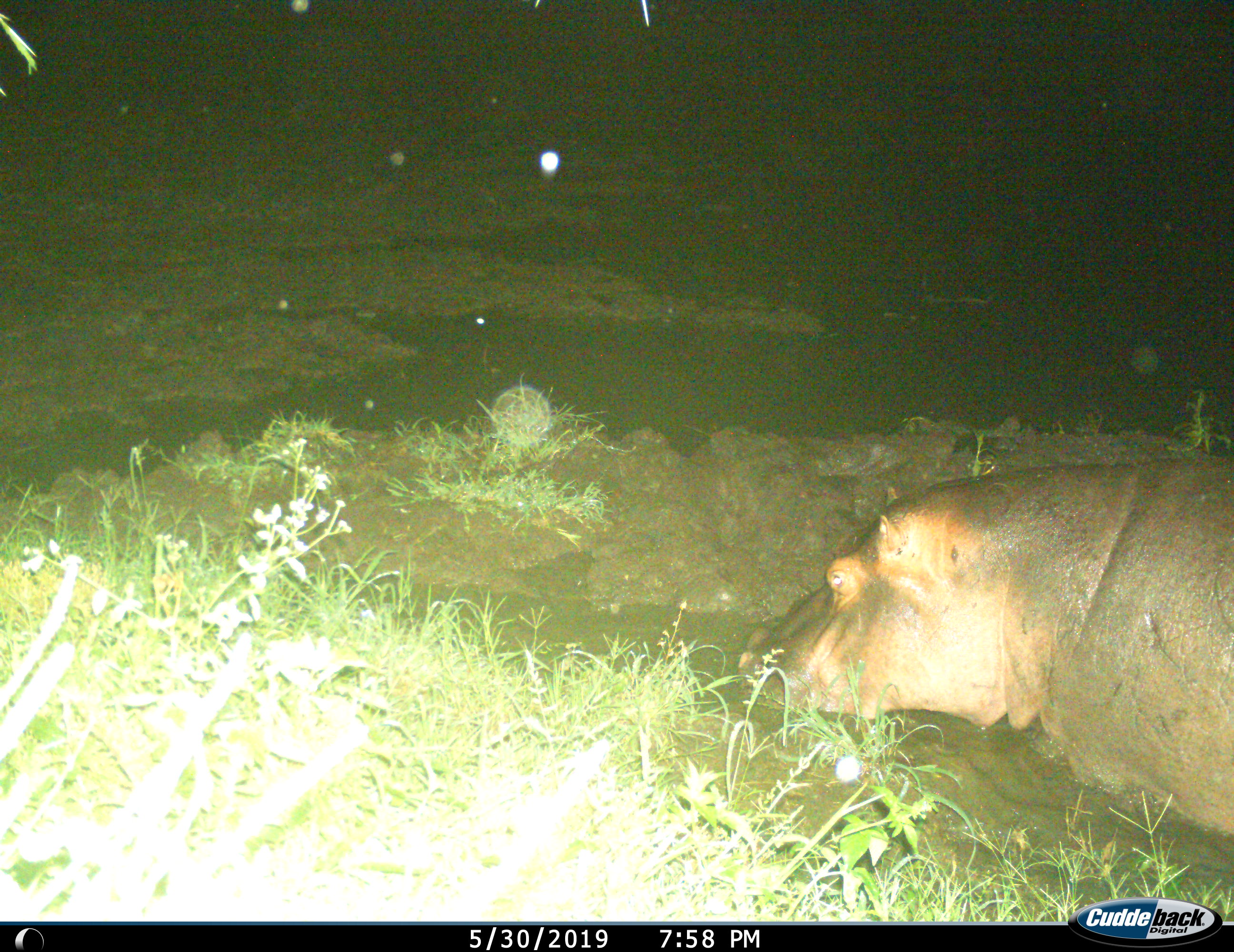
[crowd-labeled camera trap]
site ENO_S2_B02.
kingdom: Animalia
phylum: Chordata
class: Mammalia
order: Artiodactyla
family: Hippopotamidae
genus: Hippopotamus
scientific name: Hippopotamus amphibius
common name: hippopotamus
Hippopotamus (Hippopotamus amphibius), count 1. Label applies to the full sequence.